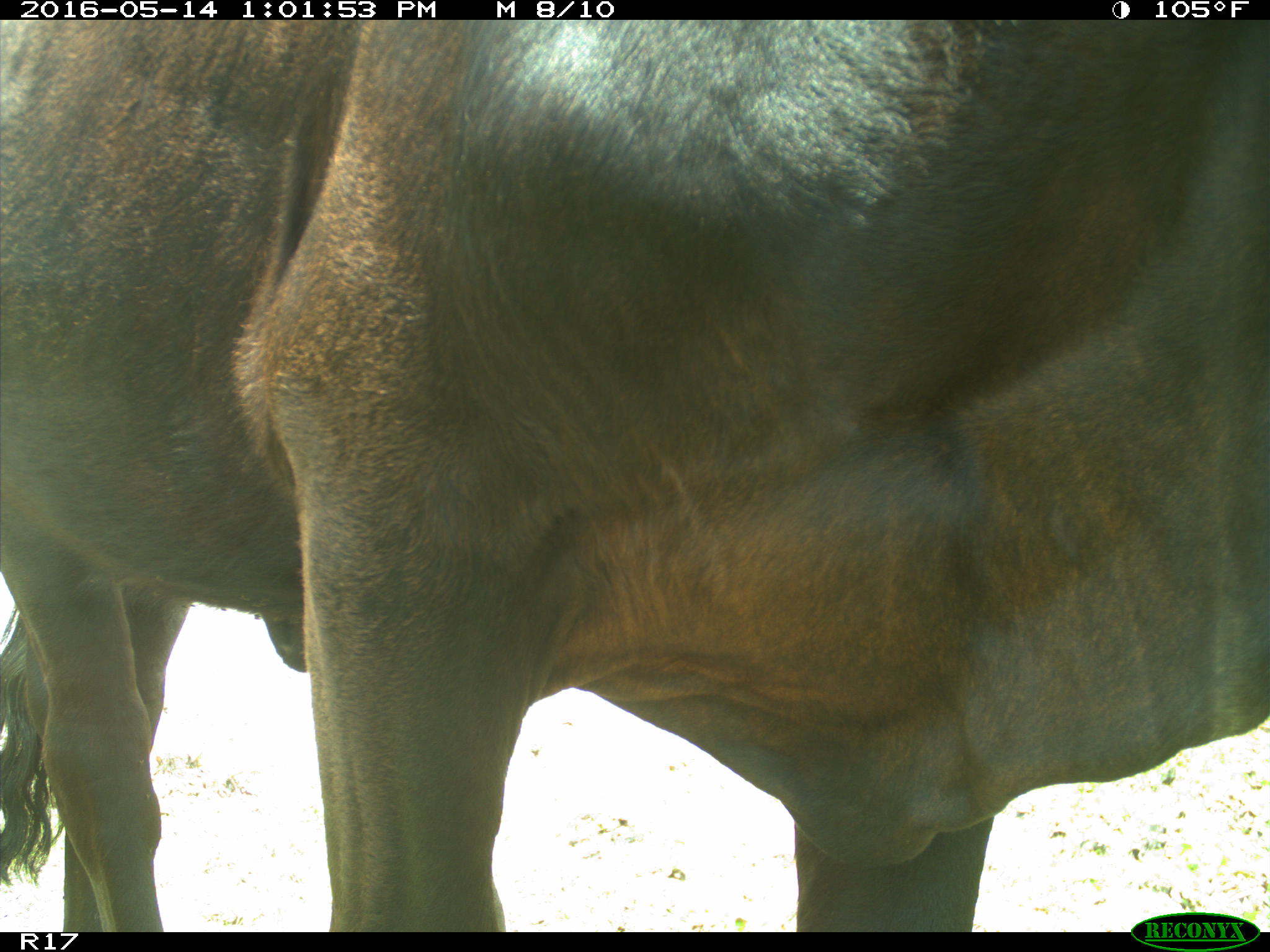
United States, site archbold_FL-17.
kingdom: Animalia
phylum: Chordata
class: Mammalia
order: Artiodactyla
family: Bovidae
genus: Bos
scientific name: Bos taurus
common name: domestic cow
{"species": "Bos taurus (domestic cow)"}